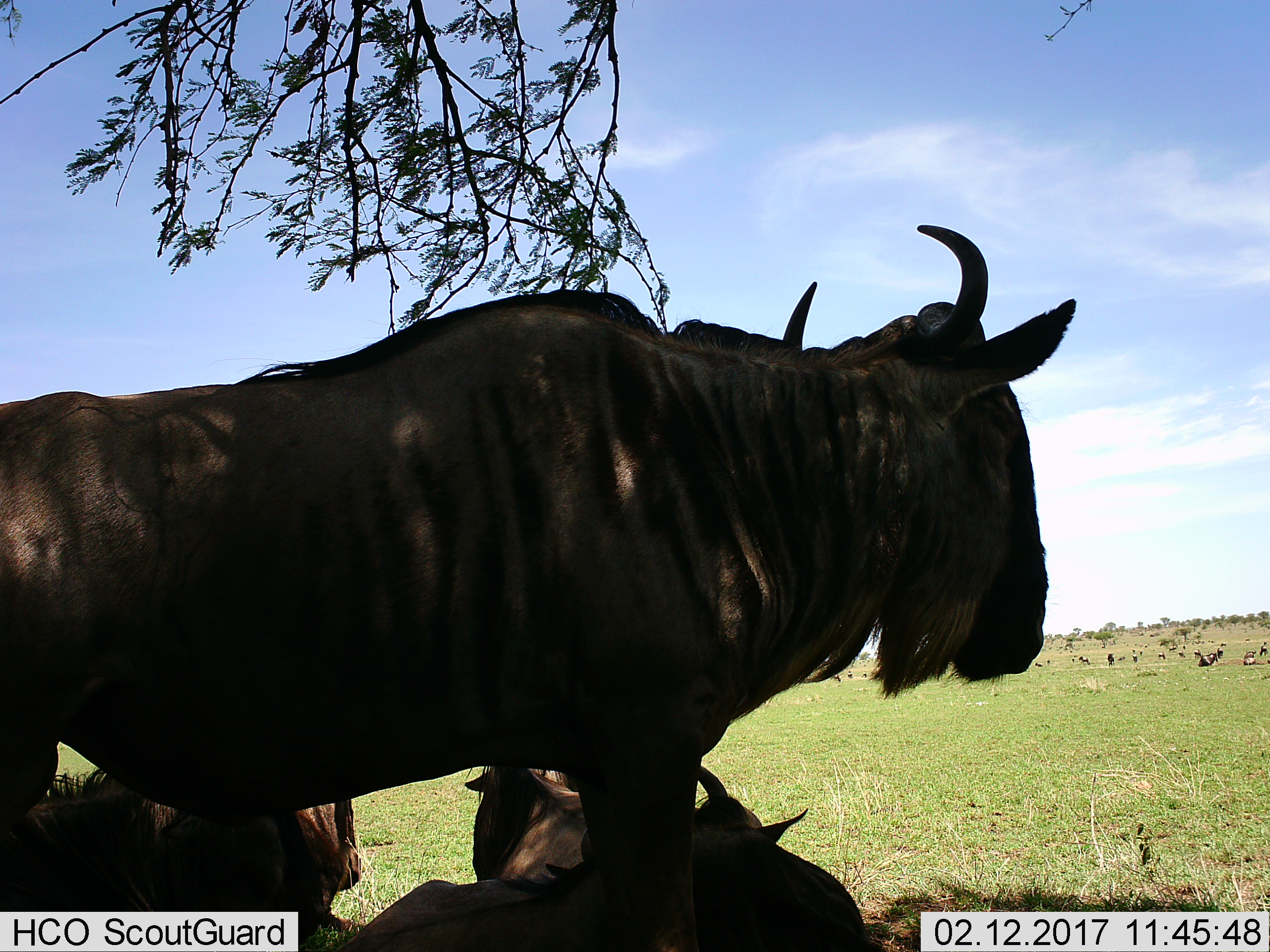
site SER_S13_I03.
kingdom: Animalia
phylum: Chordata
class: Mammalia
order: Artiodactyla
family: Bovidae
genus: Connochaetes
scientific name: Connochaetes taurinus taurinus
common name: blue wildebeest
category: wildebeestblue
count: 4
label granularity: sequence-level